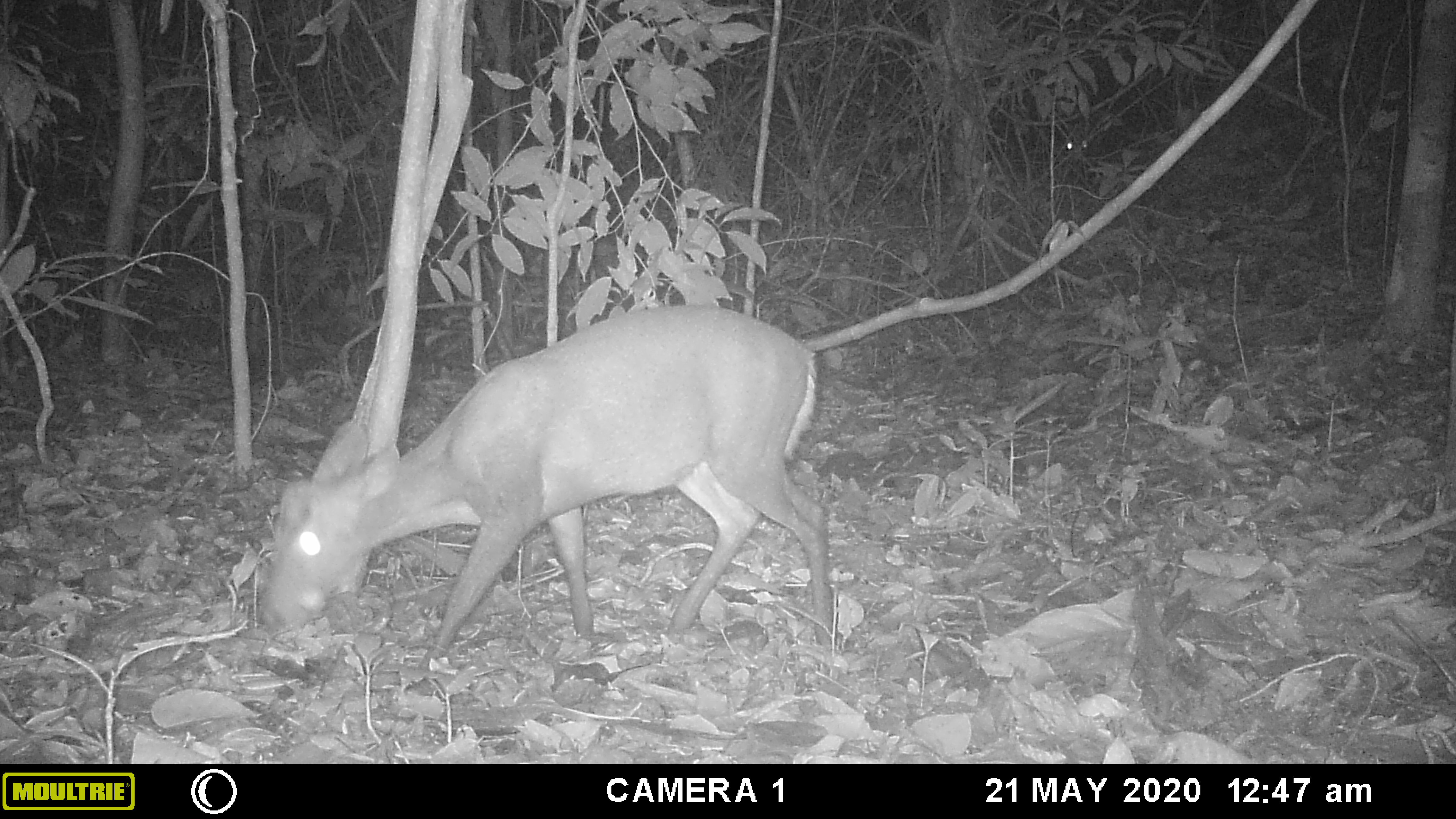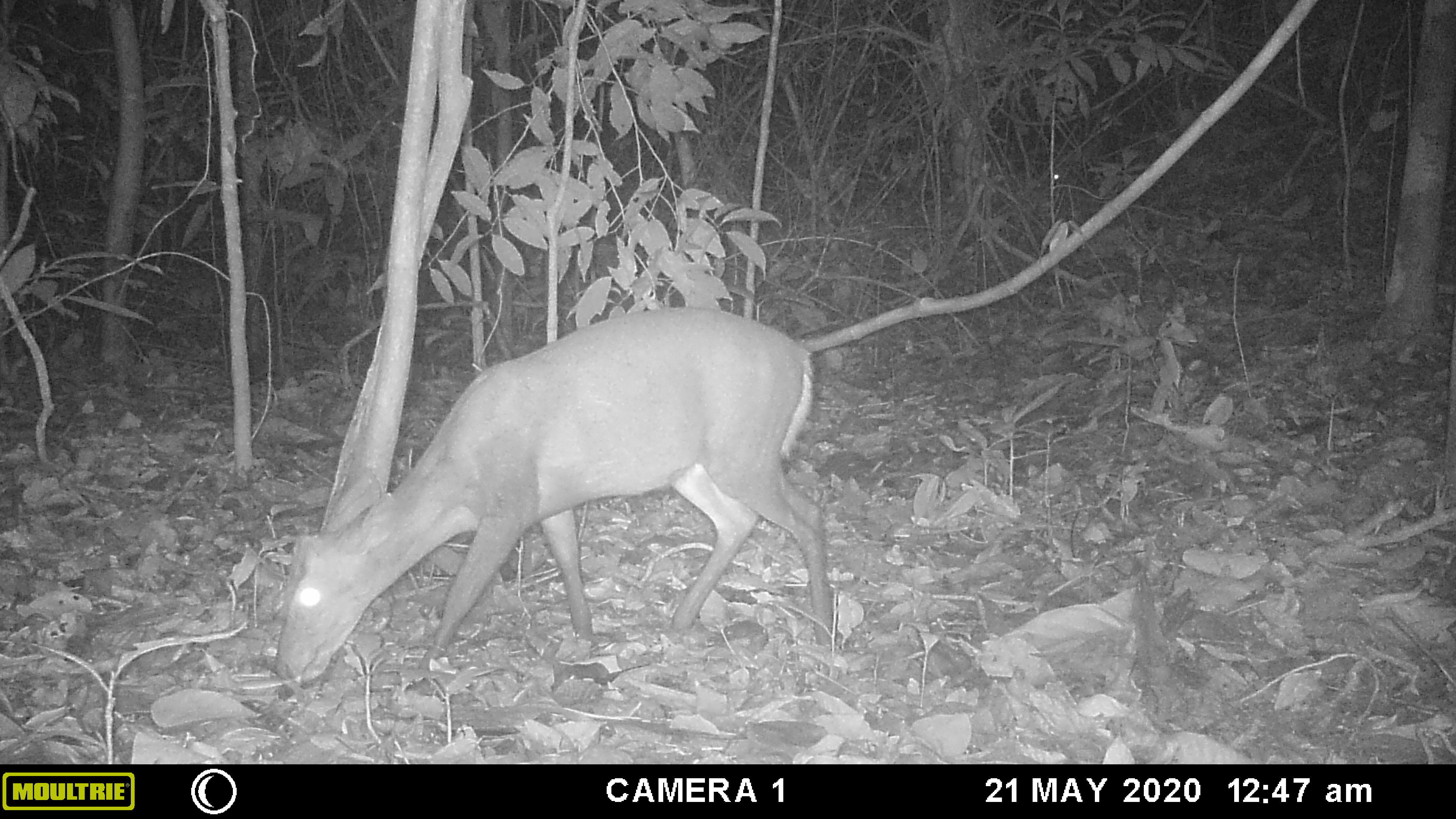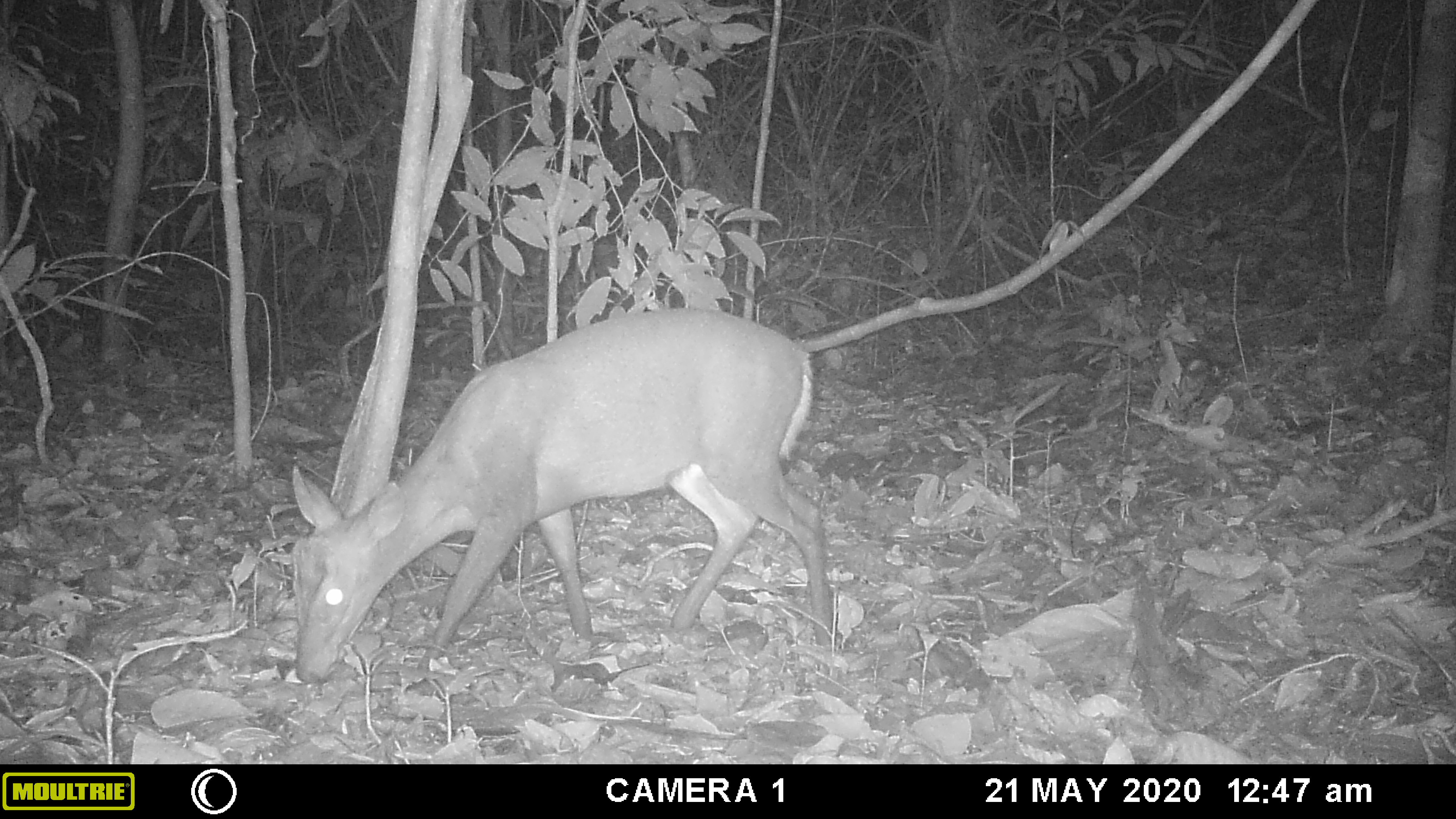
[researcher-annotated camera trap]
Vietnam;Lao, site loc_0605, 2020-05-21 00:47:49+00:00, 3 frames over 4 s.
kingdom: Animalia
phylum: Chordata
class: Mammalia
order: Artiodactyla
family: Cervidae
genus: Muntiacus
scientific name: Muntiacus rooseveltorum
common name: roosevelt's muntjac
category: roosevelts muntjac group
Roosevelts muntjac group (roosevelt's muntjac) (Muntiacus rooseveltorum). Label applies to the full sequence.